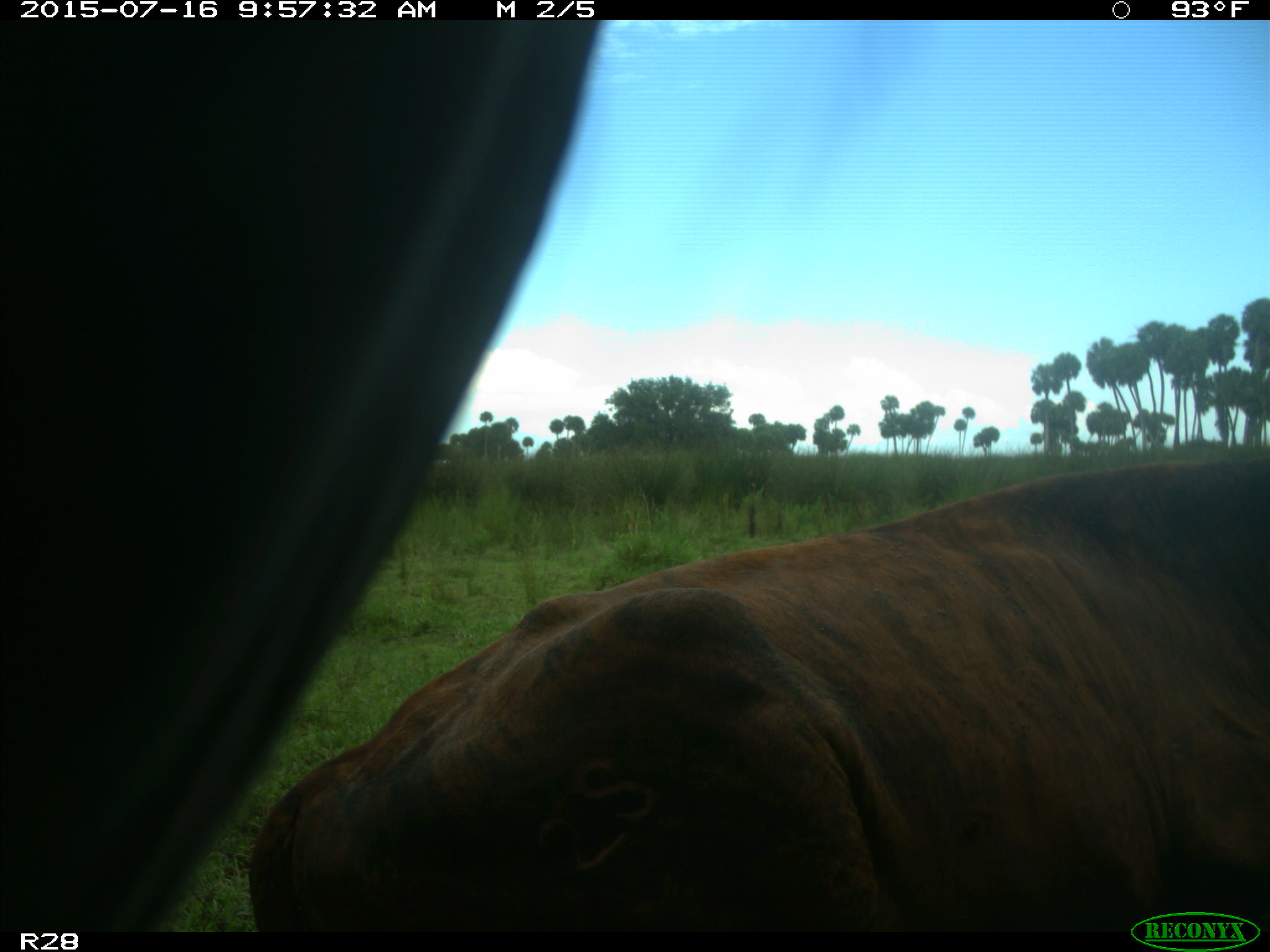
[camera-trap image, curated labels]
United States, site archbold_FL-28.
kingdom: Animalia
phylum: Chordata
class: Mammalia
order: Artiodactyla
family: Bovidae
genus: Bos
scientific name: Bos taurus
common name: domestic cow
Bos taurus (domestic cow).